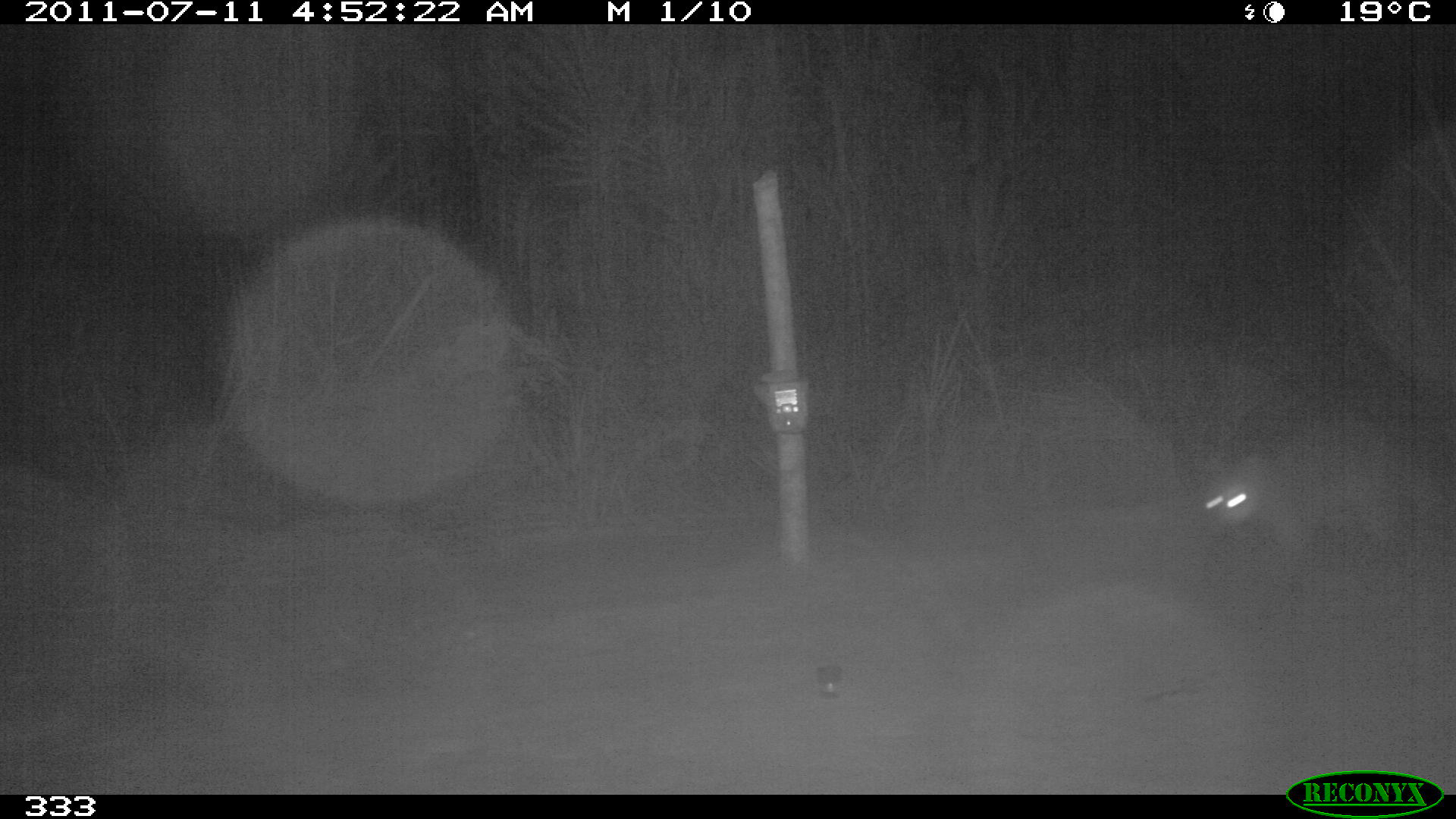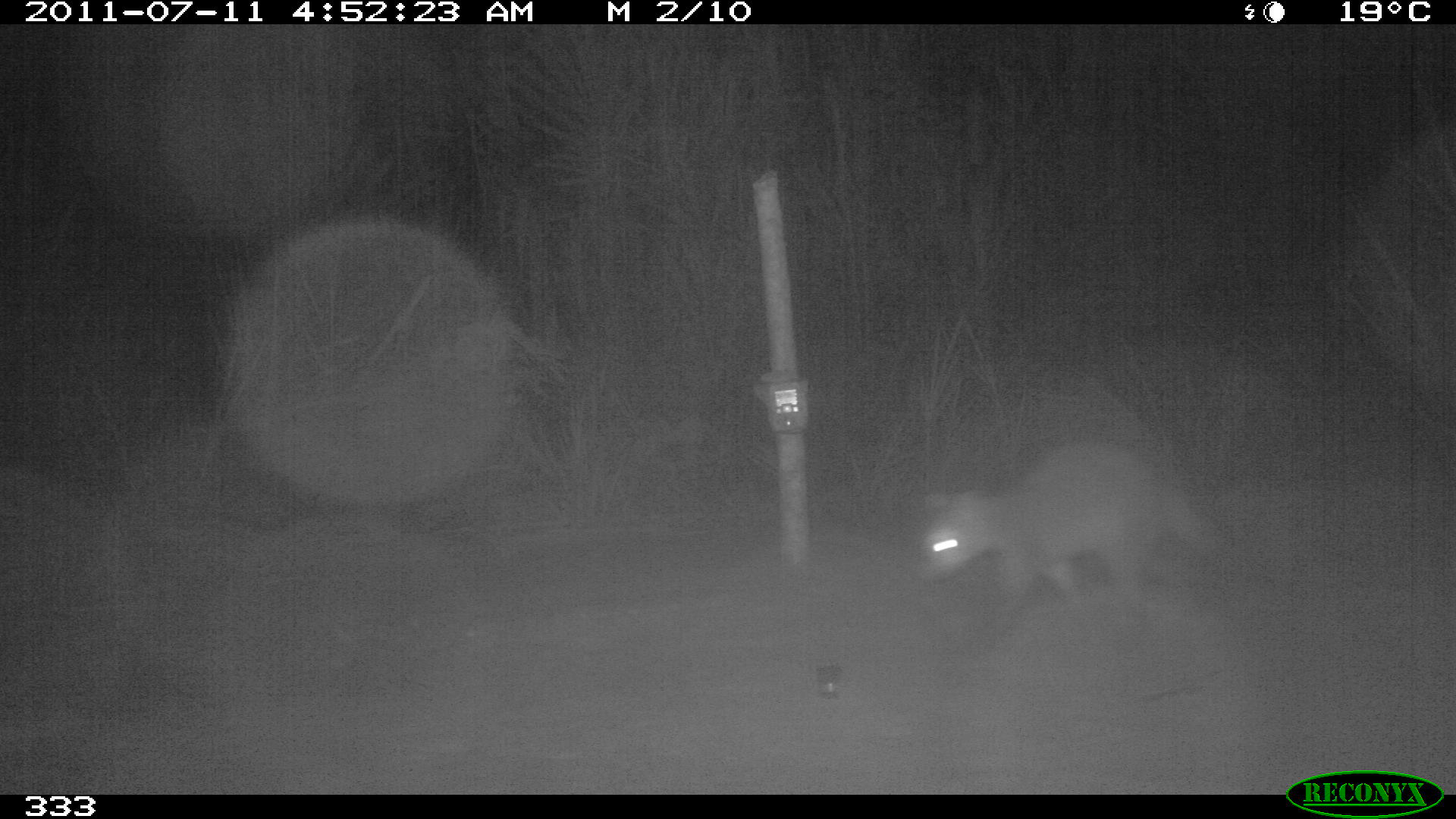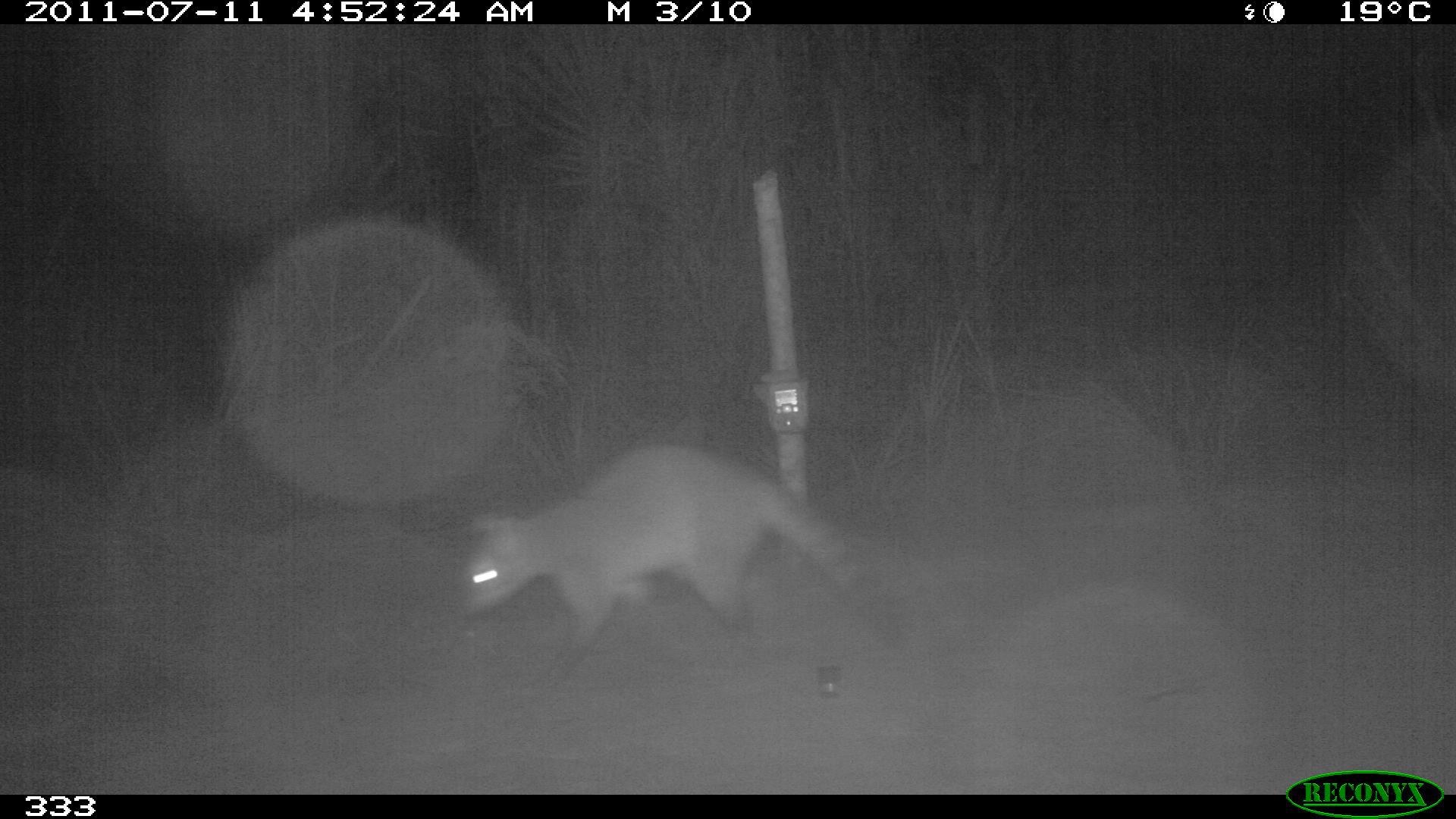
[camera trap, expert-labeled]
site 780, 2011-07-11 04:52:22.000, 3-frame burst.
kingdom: Animalia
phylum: Chordata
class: Mammalia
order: Carnivora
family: Procyonidae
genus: Procyon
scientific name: Procyon cancrivorus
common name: crab-eating raccoon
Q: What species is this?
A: Procyon cancrivorus (crab-eating raccoon).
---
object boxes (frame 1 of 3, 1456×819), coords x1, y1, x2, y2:
procyon cancrivorus: 1202, 419, 1441, 560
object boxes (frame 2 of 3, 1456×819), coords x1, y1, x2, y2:
procyon cancrivorus: 915, 436, 1220, 606